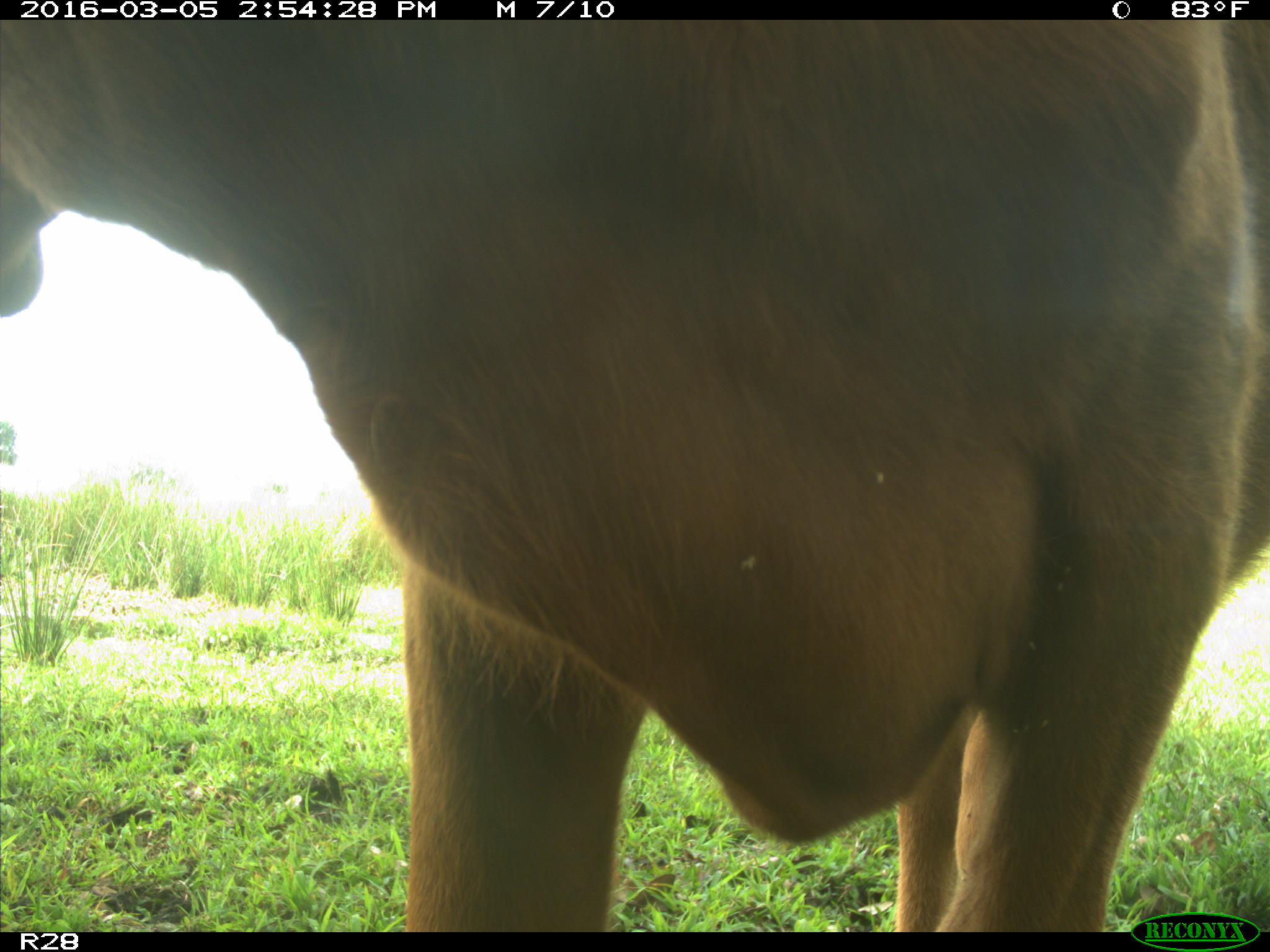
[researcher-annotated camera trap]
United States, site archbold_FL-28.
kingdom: Animalia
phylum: Chordata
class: Mammalia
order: Artiodactyla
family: Bovidae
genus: Bos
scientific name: Bos taurus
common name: domestic cow